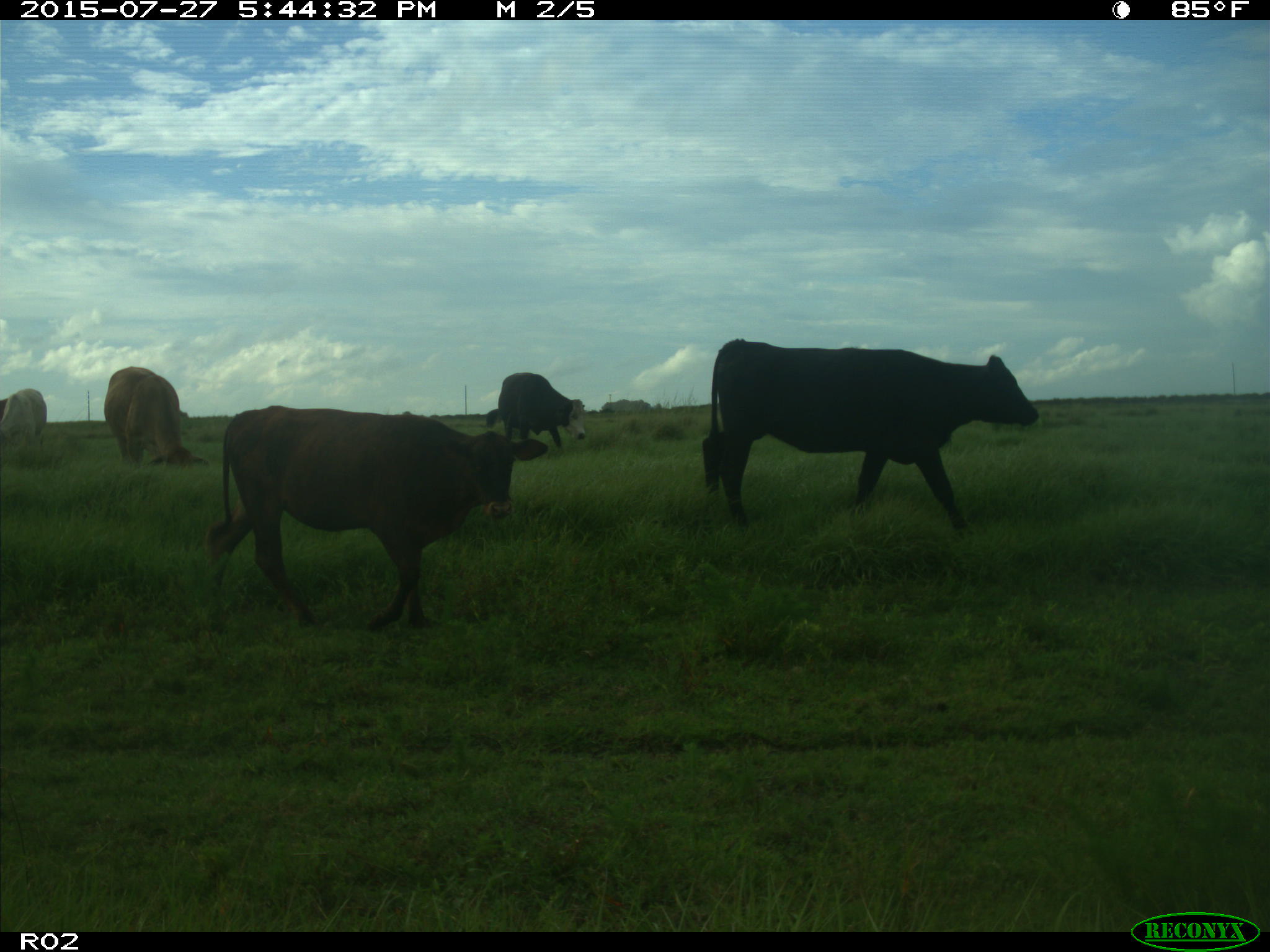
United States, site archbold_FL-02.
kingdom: Animalia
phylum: Chordata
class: Mammalia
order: Artiodactyla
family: Bovidae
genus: Bos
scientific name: Bos taurus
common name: domestic cow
Bos taurus (domestic cow).